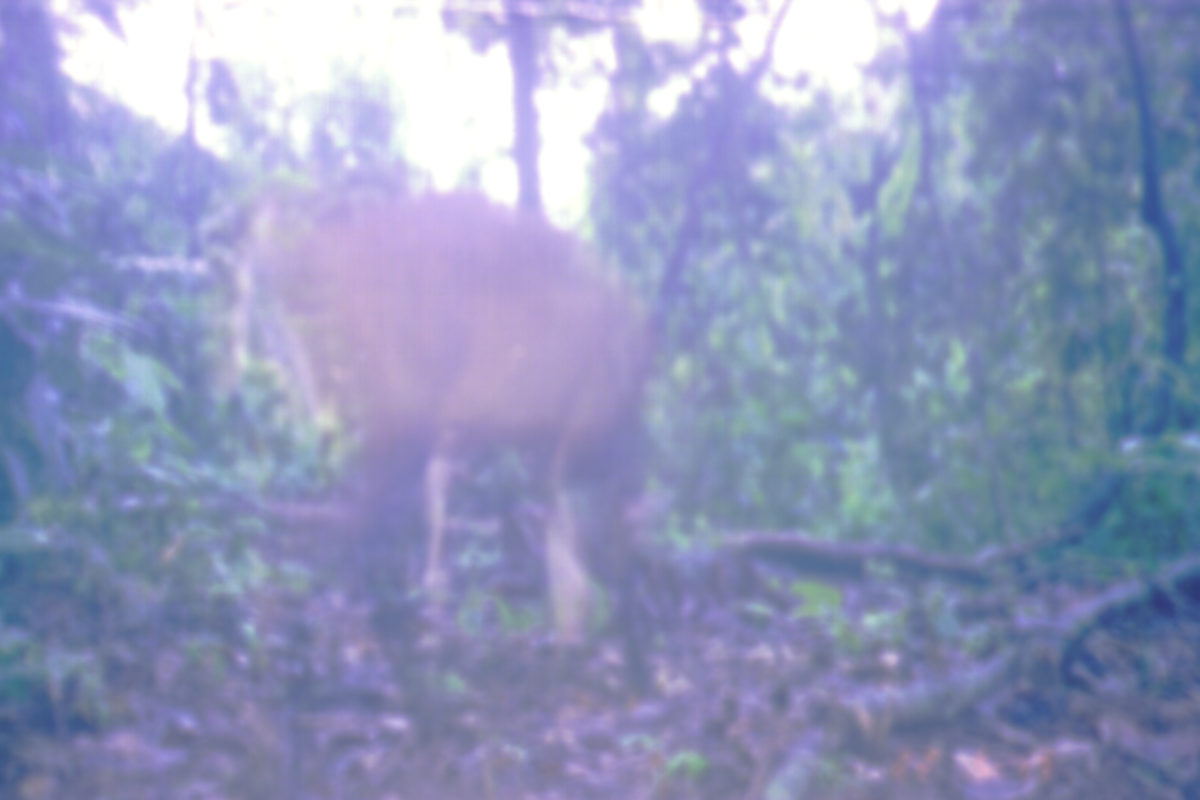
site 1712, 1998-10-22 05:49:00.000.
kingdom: Animalia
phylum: Chordata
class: Mammalia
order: Artiodactyla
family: Cervidae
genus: Muntiacus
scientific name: Muntiacus muntjak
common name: southern red muntjac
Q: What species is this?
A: Muntiacus muntjak (southern red muntjac).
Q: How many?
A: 1.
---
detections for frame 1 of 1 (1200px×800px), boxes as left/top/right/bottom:
muntiacus muntjak: 244/188/699/665